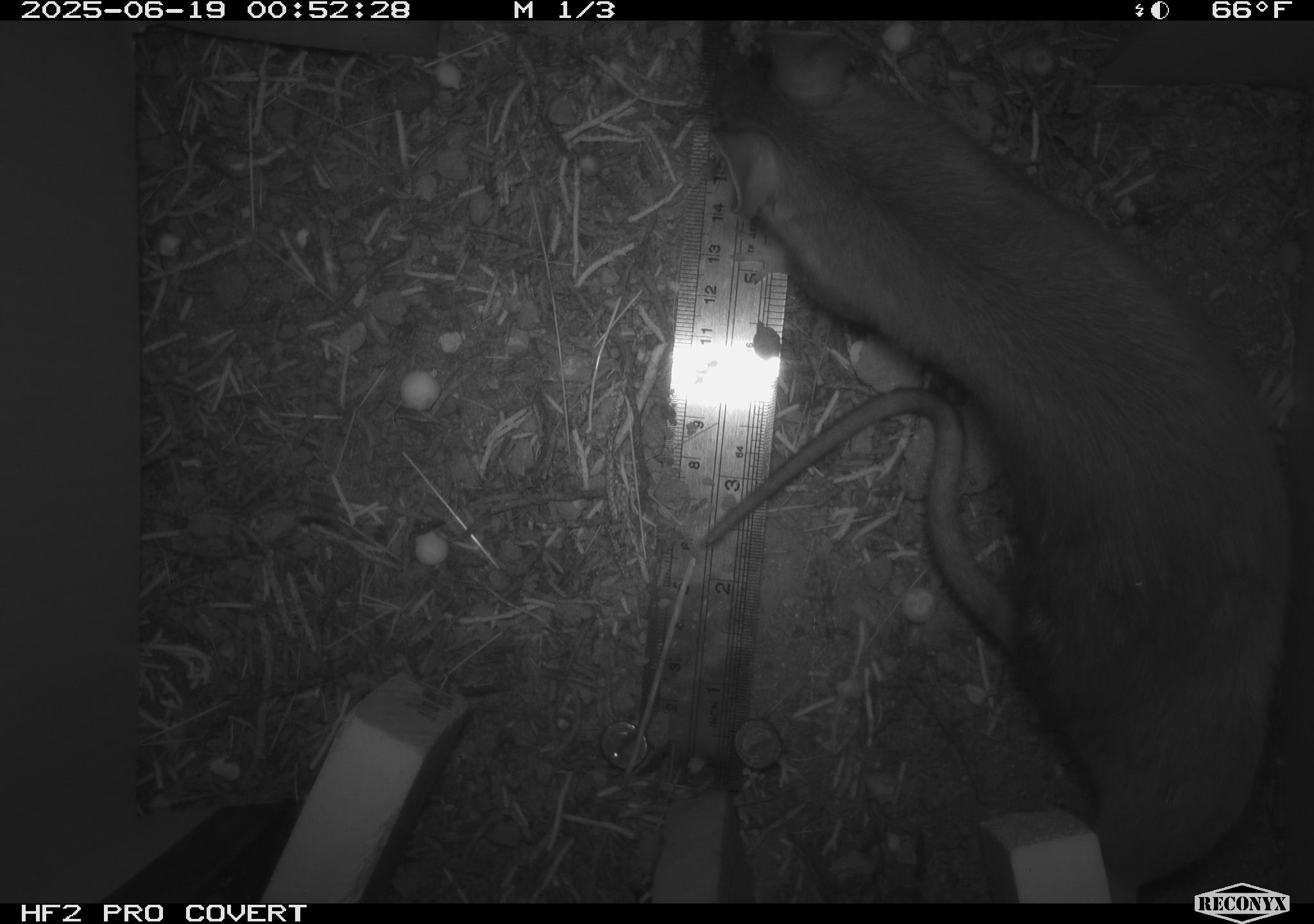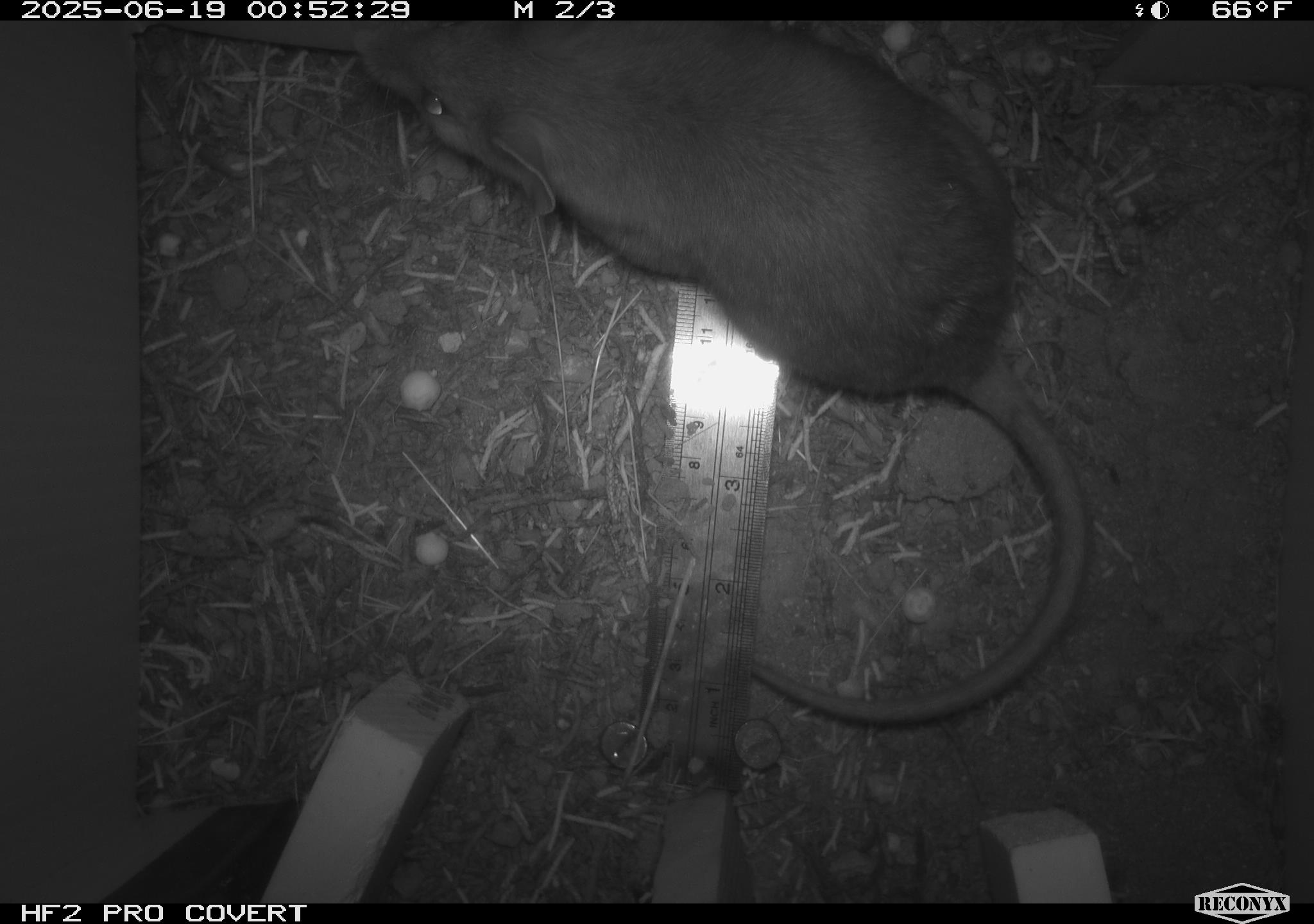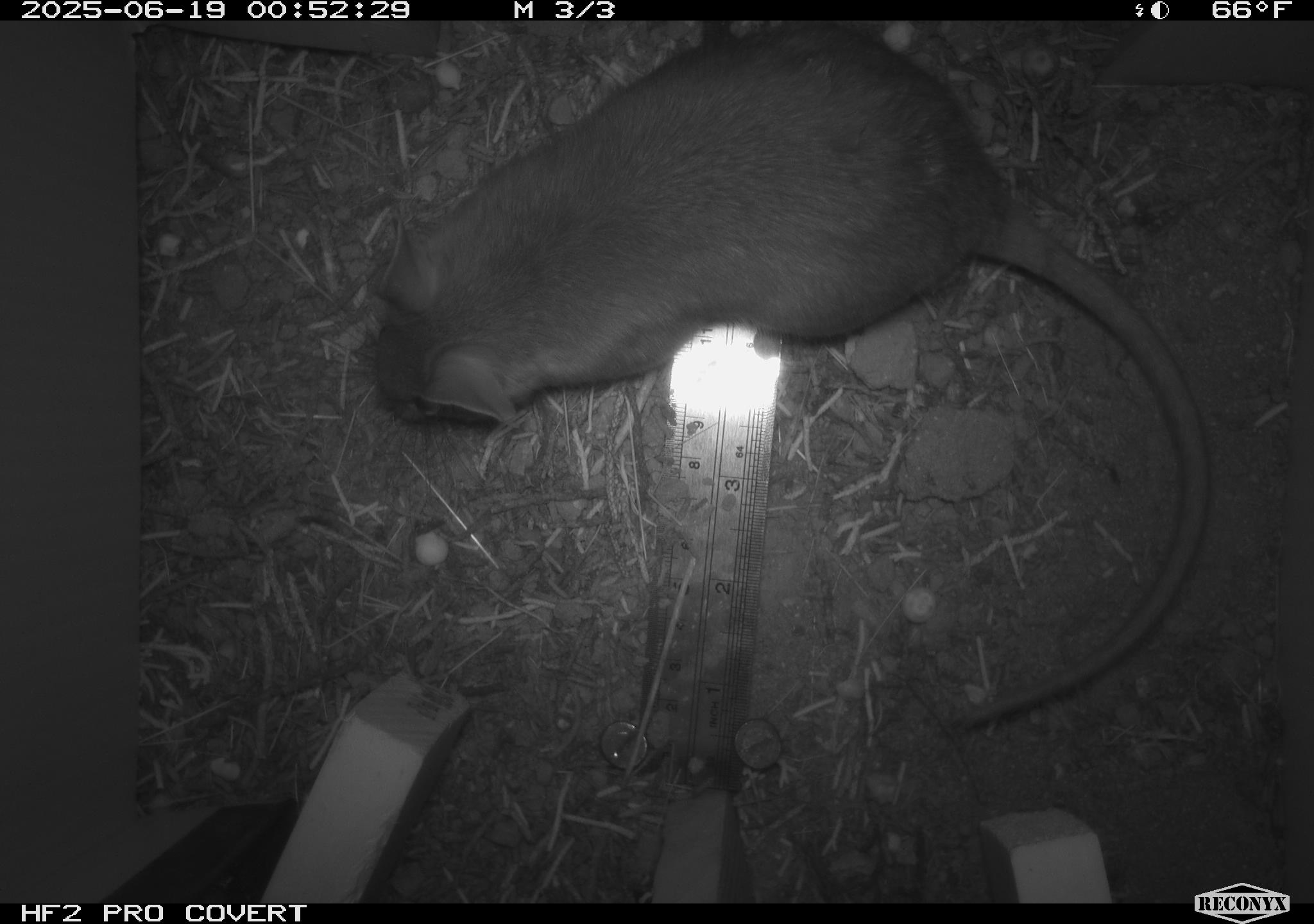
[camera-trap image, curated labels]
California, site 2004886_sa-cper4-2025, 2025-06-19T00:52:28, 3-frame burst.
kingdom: Animalia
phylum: Chordata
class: Mammalia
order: Rodentia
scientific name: Rodentia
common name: rodent